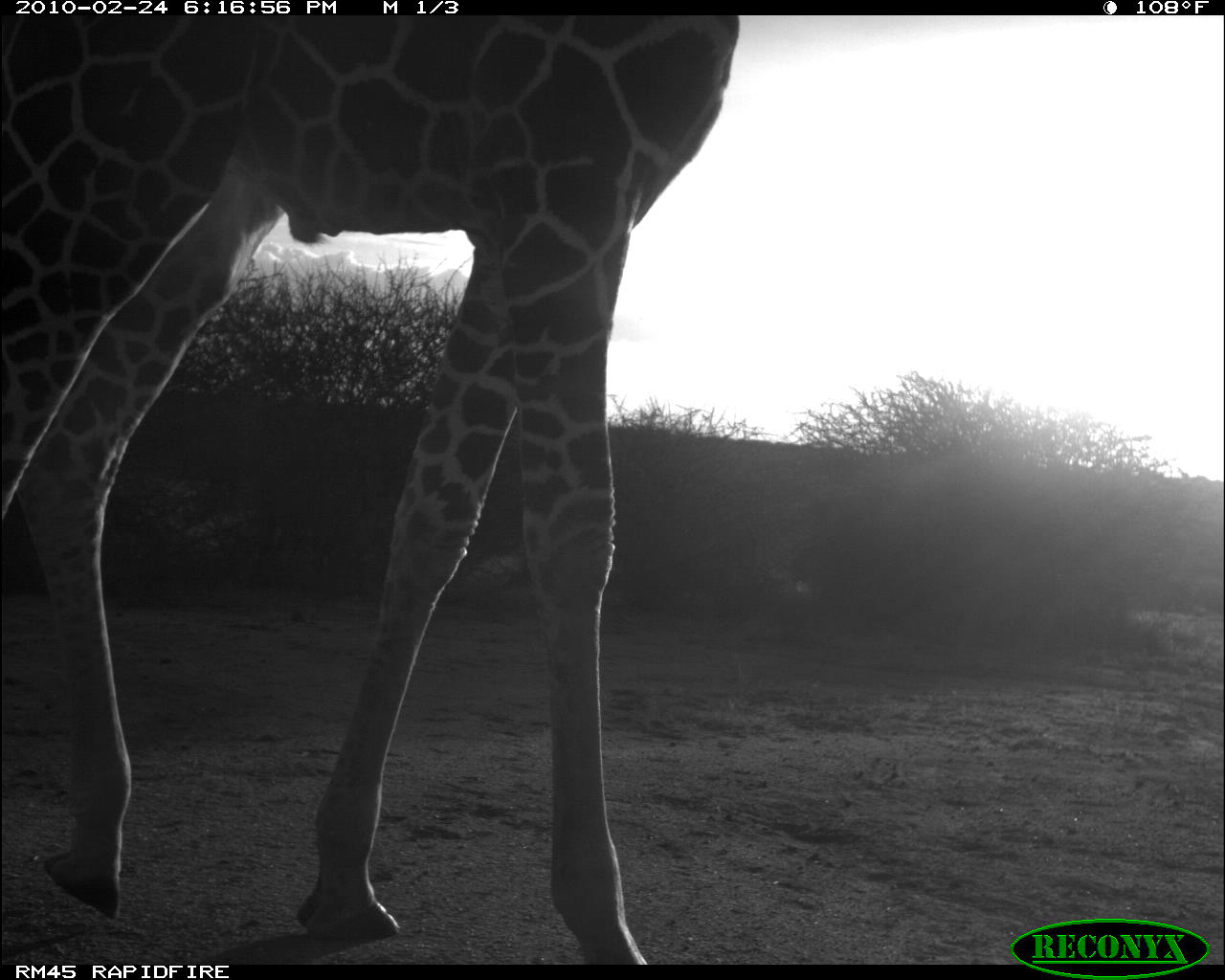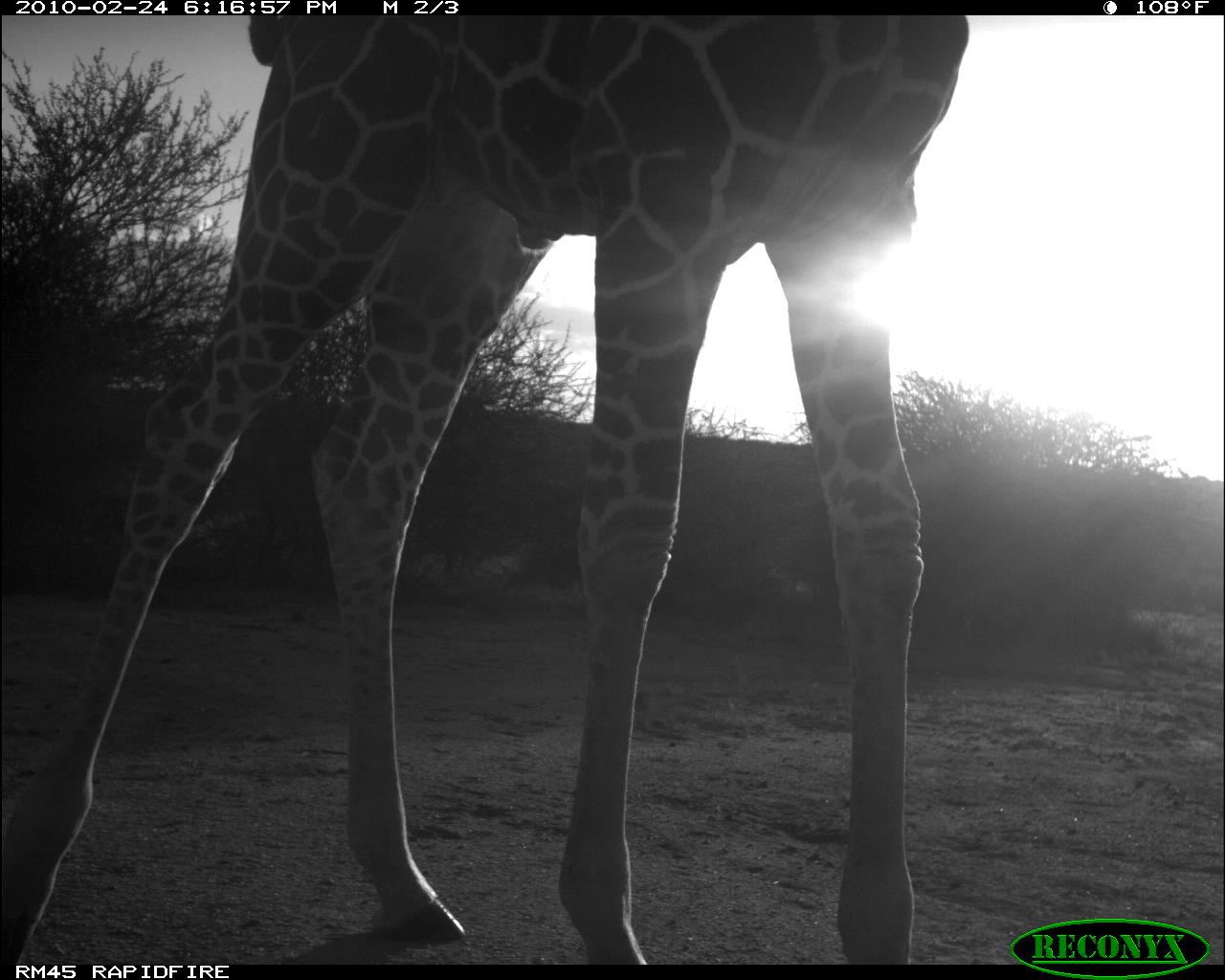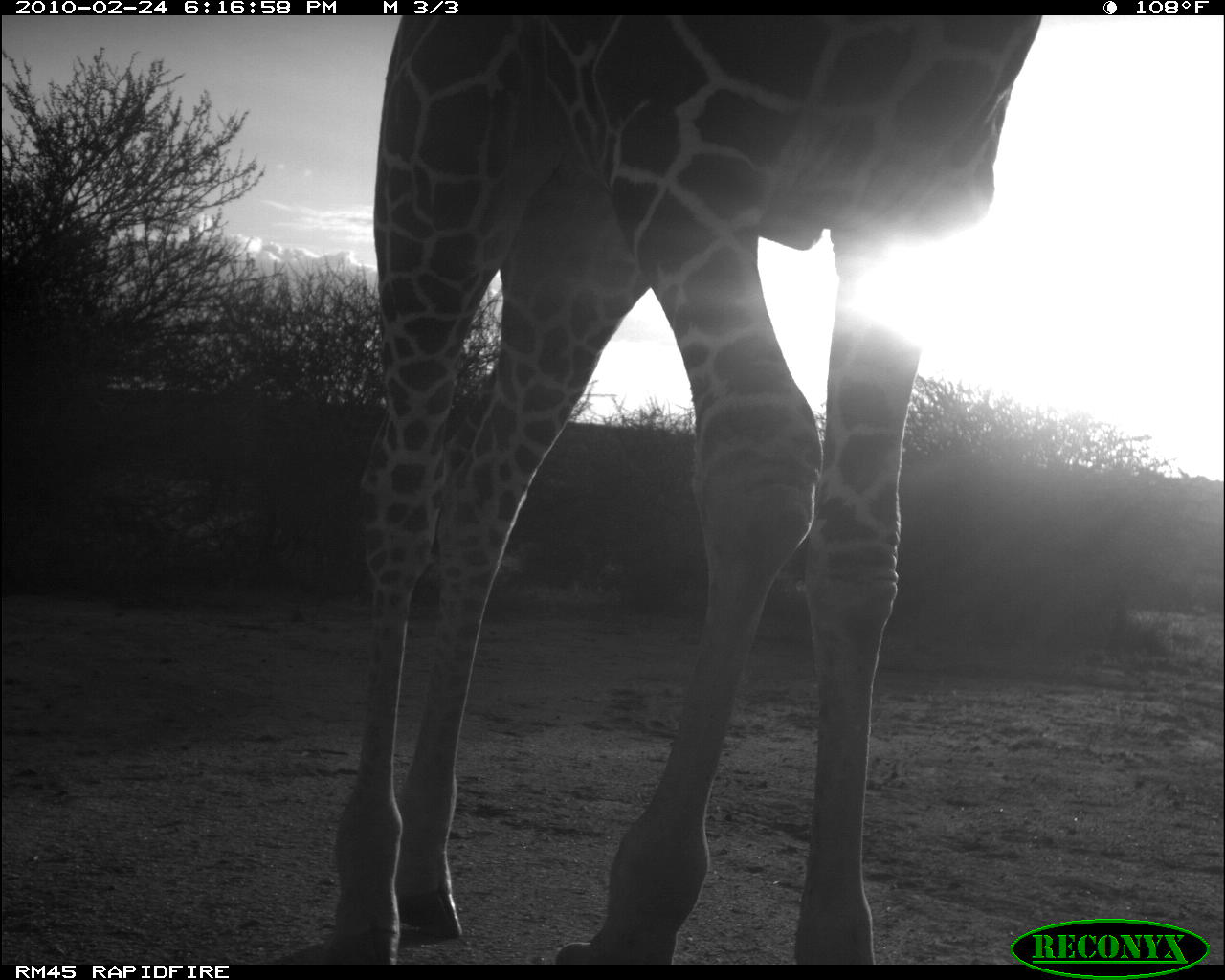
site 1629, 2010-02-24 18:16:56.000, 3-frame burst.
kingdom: Animalia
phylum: Chordata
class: Mammalia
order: Artiodactyla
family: Giraffidae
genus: Giraffa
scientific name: Giraffa camelopardalis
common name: giraffe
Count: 1.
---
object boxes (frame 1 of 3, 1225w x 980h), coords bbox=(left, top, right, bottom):
giraffa camelopardalis: bbox=(4, 16, 745, 962)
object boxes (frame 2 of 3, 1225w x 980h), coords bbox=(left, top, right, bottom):
giraffa camelopardalis: bbox=(3, 14, 973, 964)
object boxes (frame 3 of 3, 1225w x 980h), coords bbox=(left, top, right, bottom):
giraffa camelopardalis: bbox=(329, 18, 1045, 967)